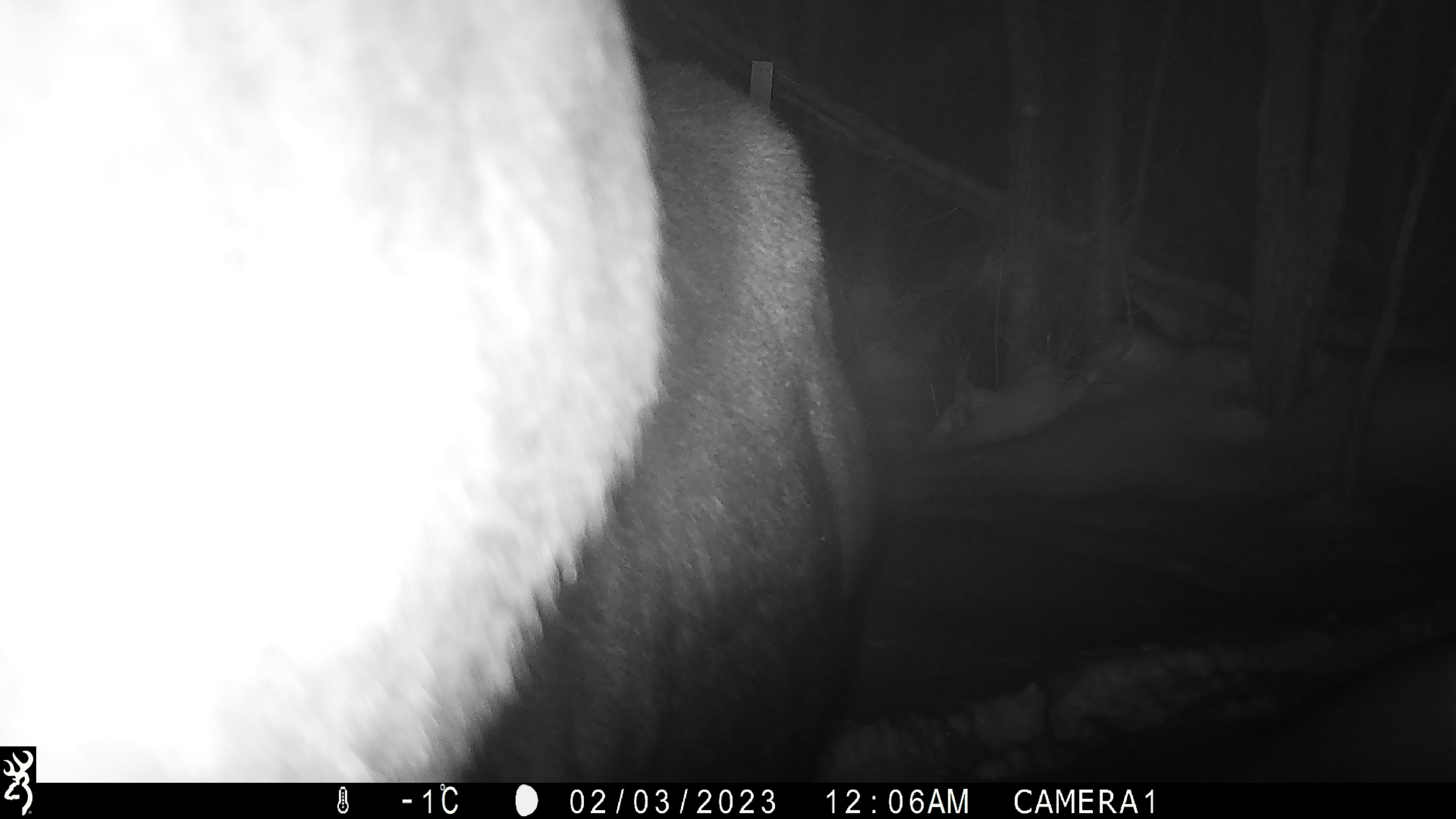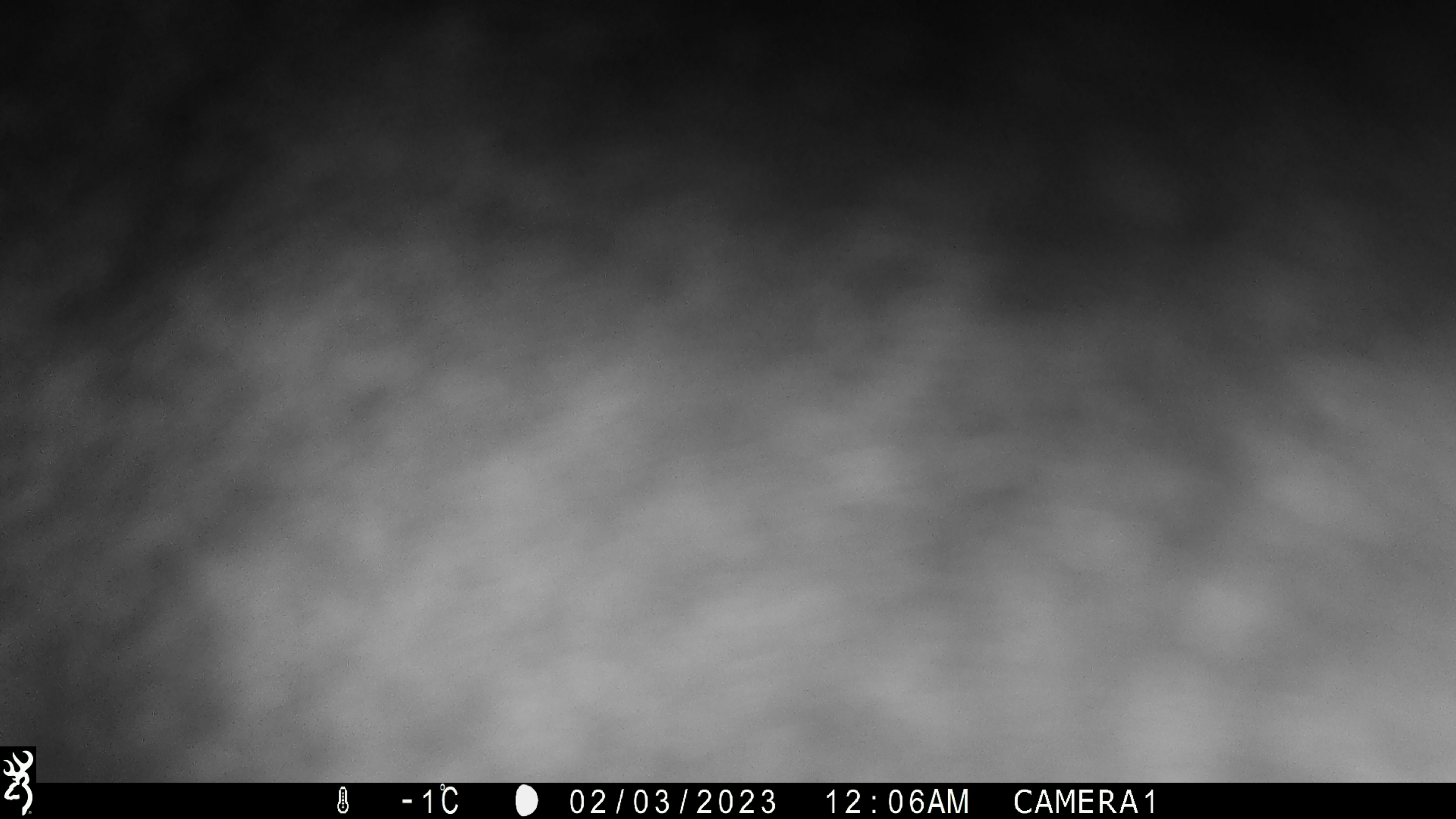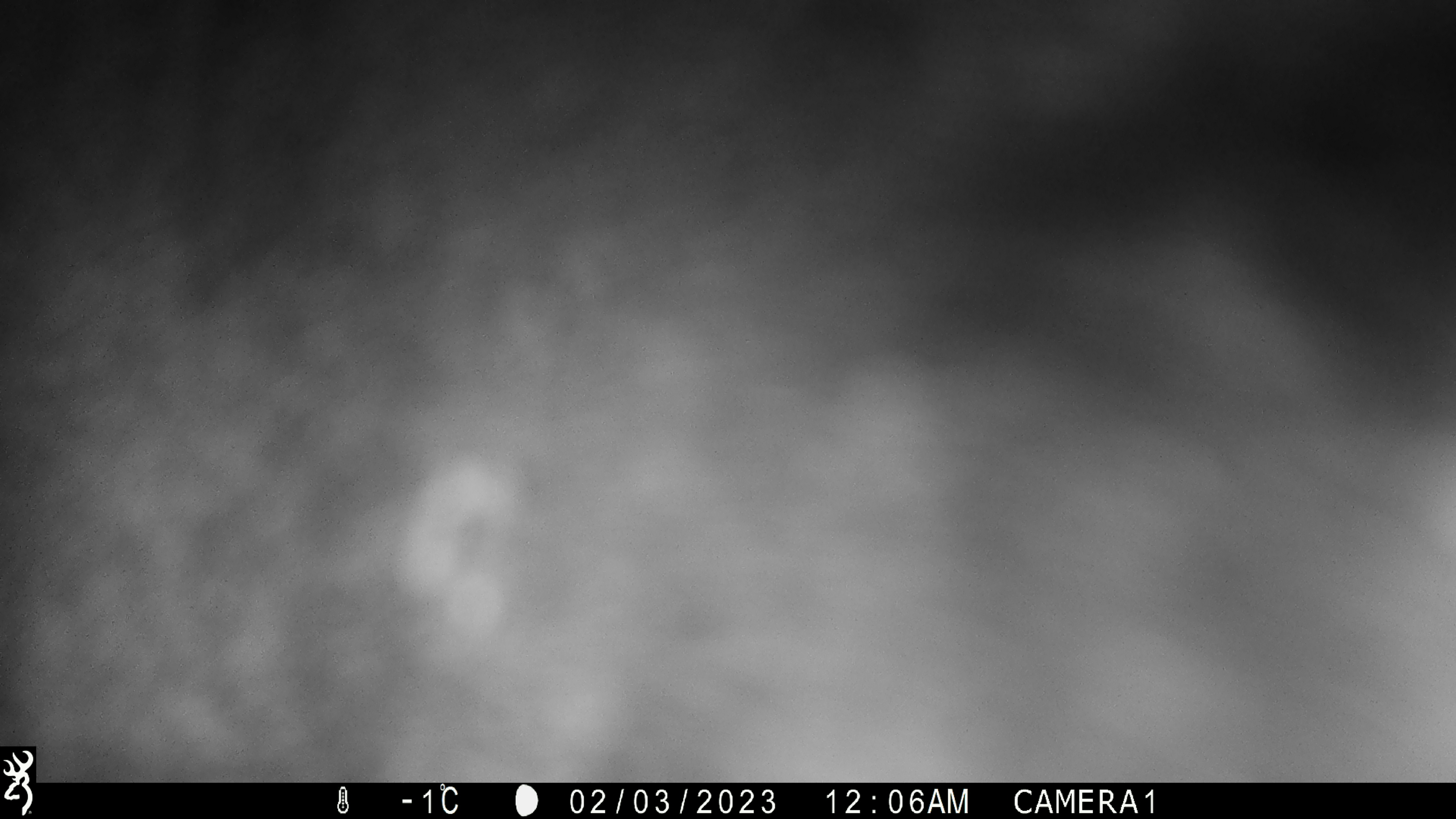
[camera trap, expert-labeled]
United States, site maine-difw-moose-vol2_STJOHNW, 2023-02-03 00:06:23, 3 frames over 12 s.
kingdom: Animalia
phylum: Chordata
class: Mammalia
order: Artiodactyla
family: Cervidae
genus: Alces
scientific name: Alces alces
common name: moose